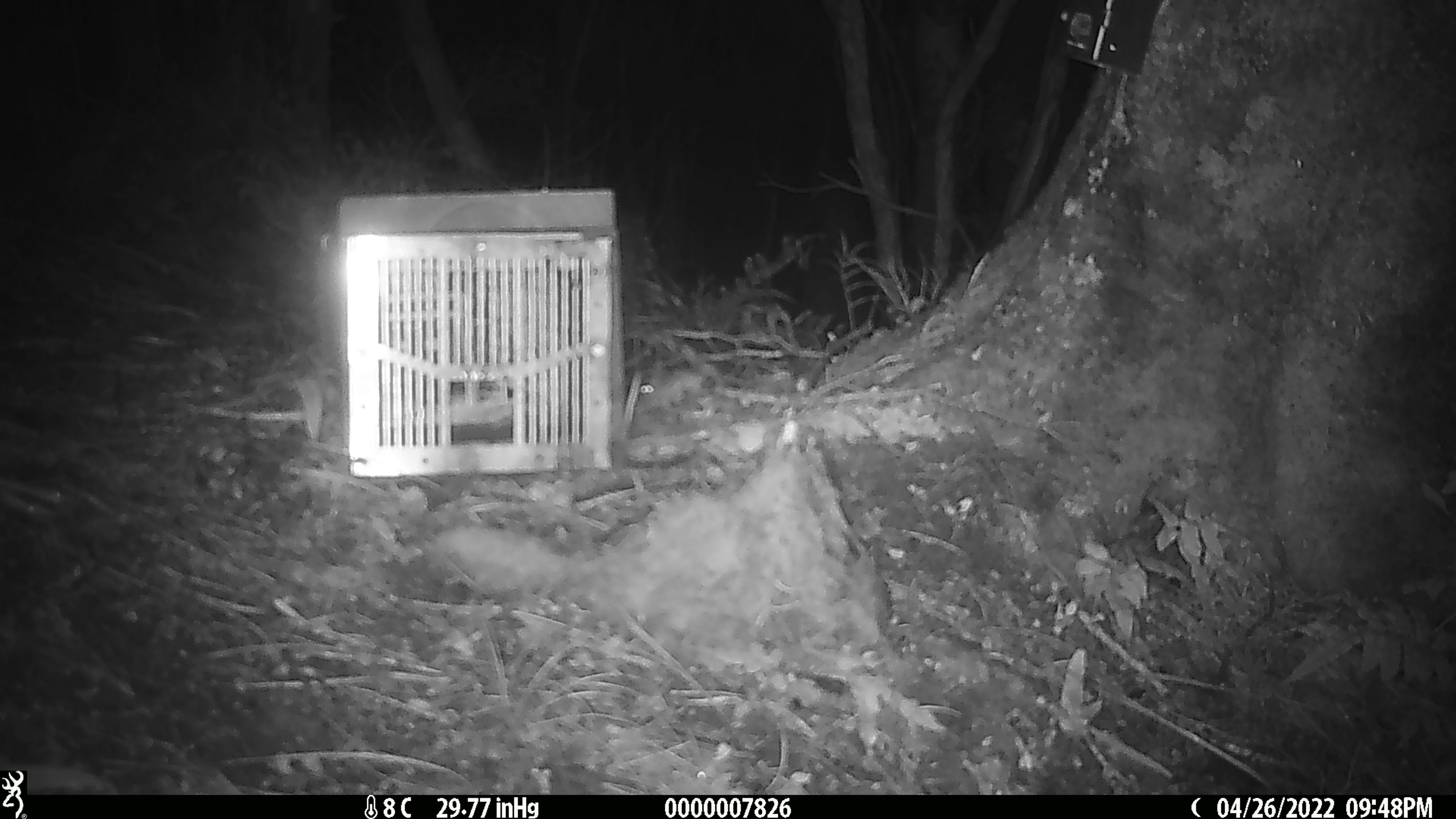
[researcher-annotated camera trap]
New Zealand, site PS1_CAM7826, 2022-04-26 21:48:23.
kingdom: Animalia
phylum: Chordata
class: Mammalia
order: Rodentia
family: Muridae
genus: Mus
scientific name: Mus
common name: mouse